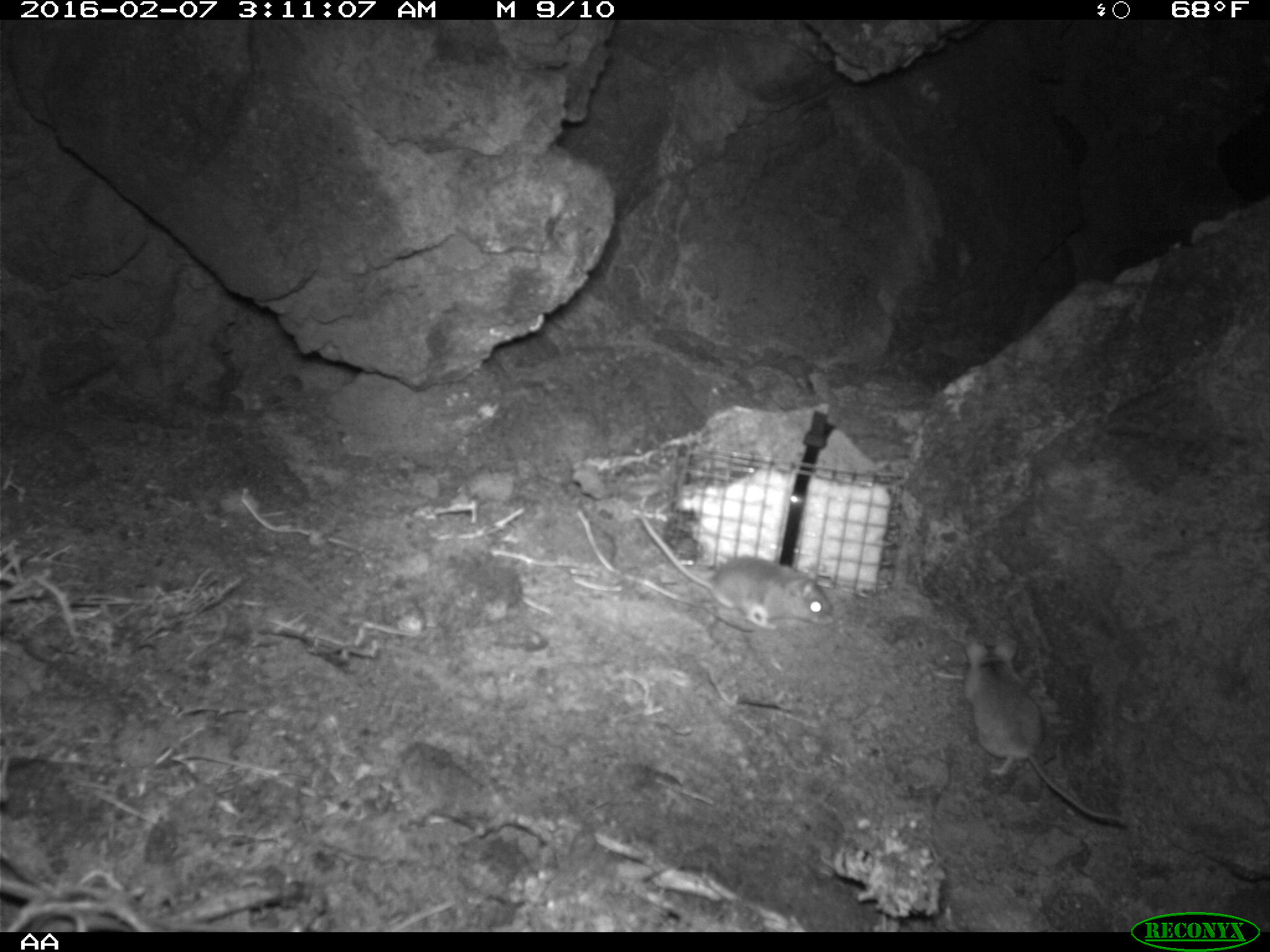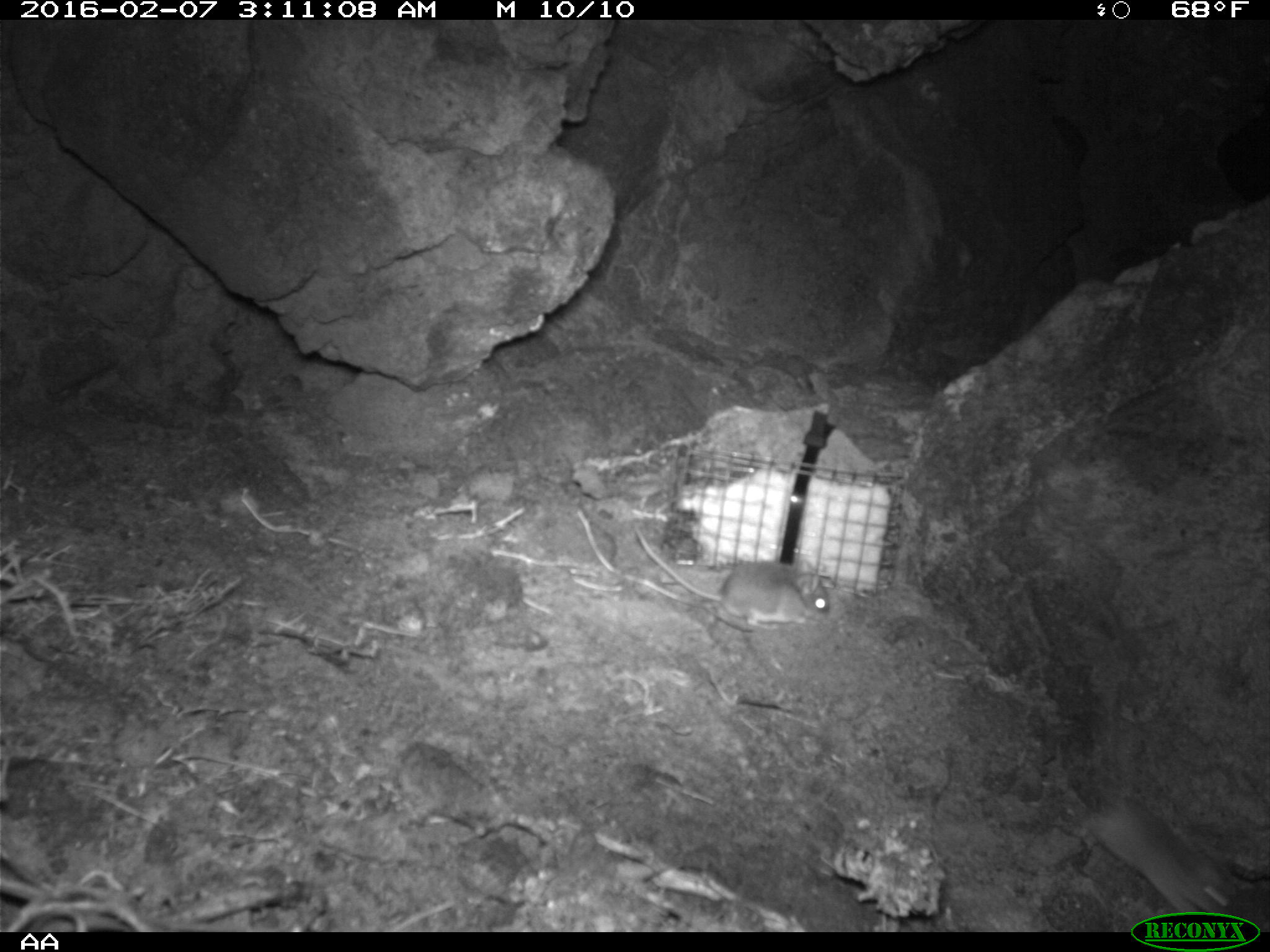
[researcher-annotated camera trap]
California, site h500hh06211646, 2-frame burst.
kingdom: Animalia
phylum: Chordata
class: Mammalia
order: Rodentia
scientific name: Rodentia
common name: rodent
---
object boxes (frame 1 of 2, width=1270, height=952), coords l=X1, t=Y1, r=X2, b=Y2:
rodent: l=964, t=635, r=1134, b=825; l=638, t=514, r=837, b=627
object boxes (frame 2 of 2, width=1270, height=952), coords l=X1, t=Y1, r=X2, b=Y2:
rodent: l=1088, t=694, r=1238, b=914; l=631, t=520, r=831, b=629